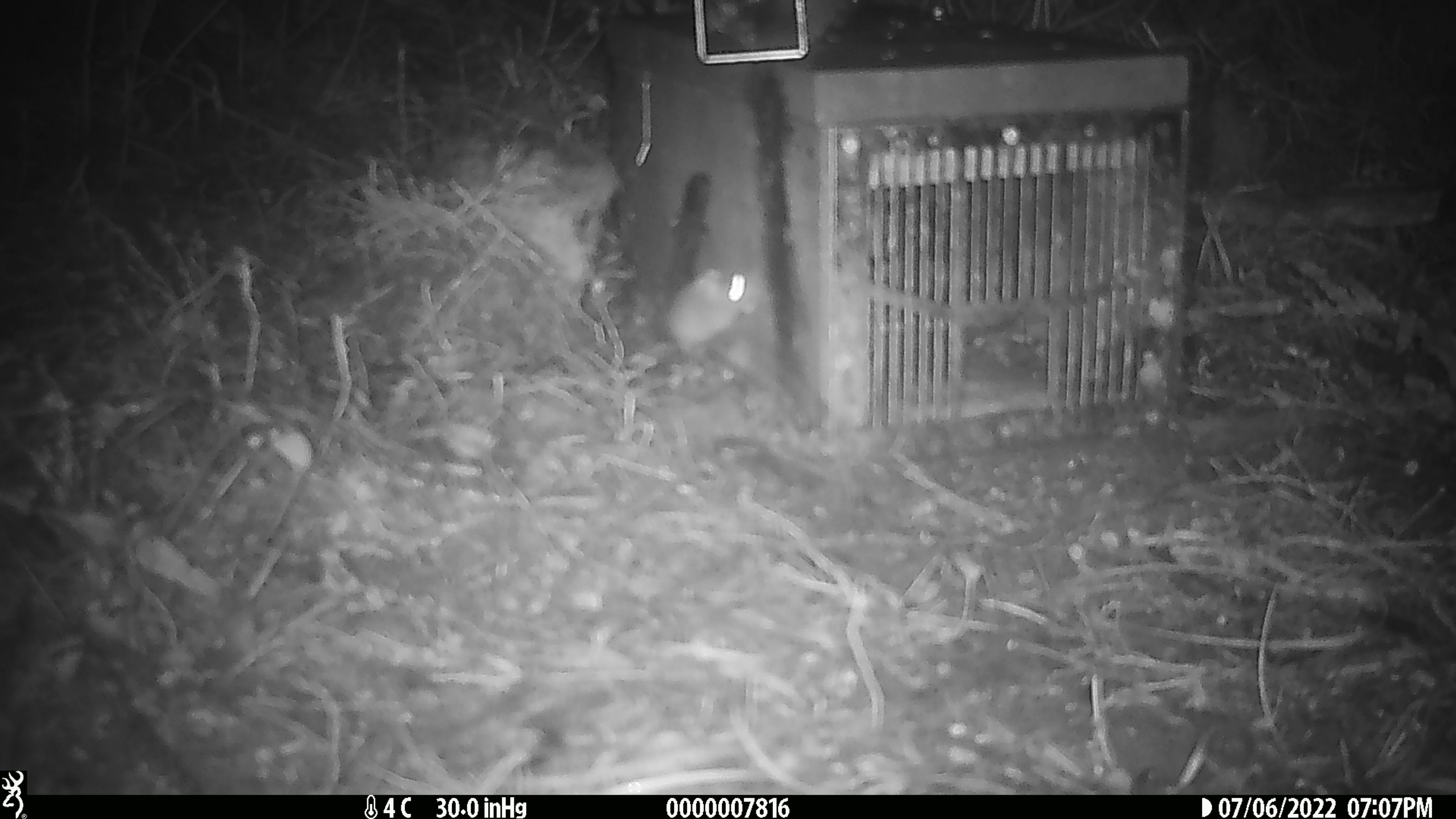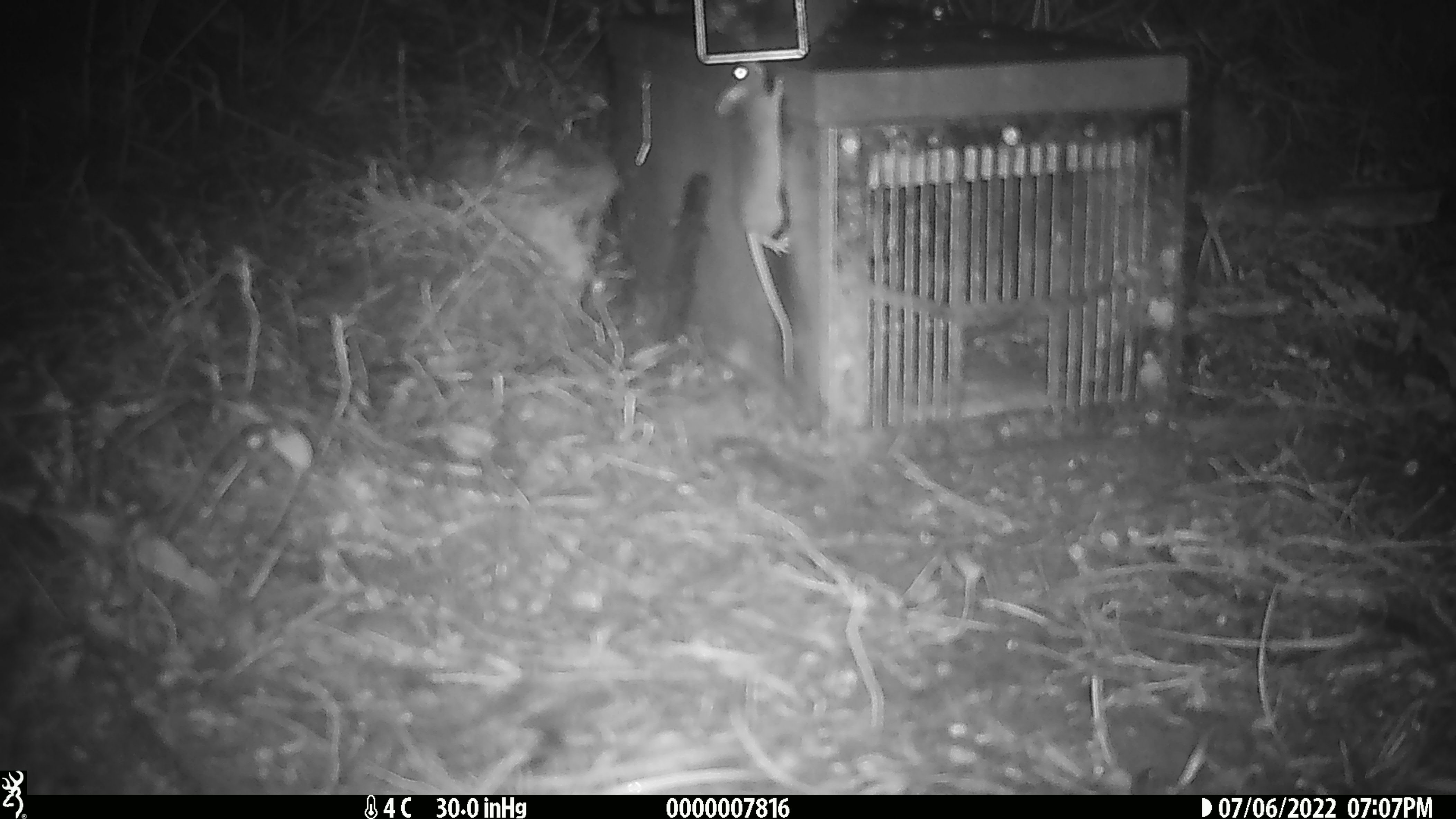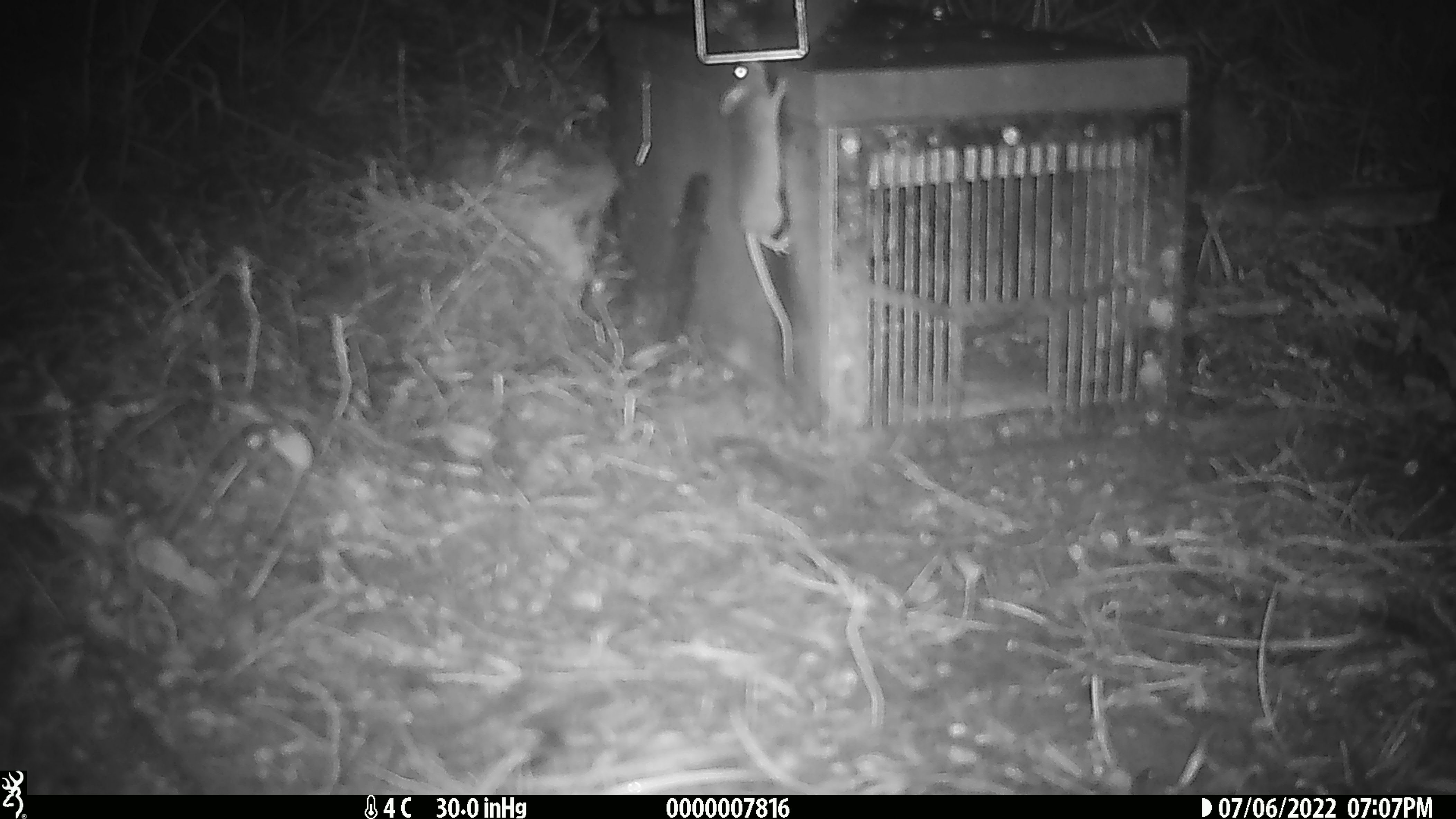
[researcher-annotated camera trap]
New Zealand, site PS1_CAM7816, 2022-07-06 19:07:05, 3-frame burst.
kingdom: Animalia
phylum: Chordata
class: Mammalia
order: Rodentia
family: Muridae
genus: Mus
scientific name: Mus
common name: mouse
Mouse (Mus).